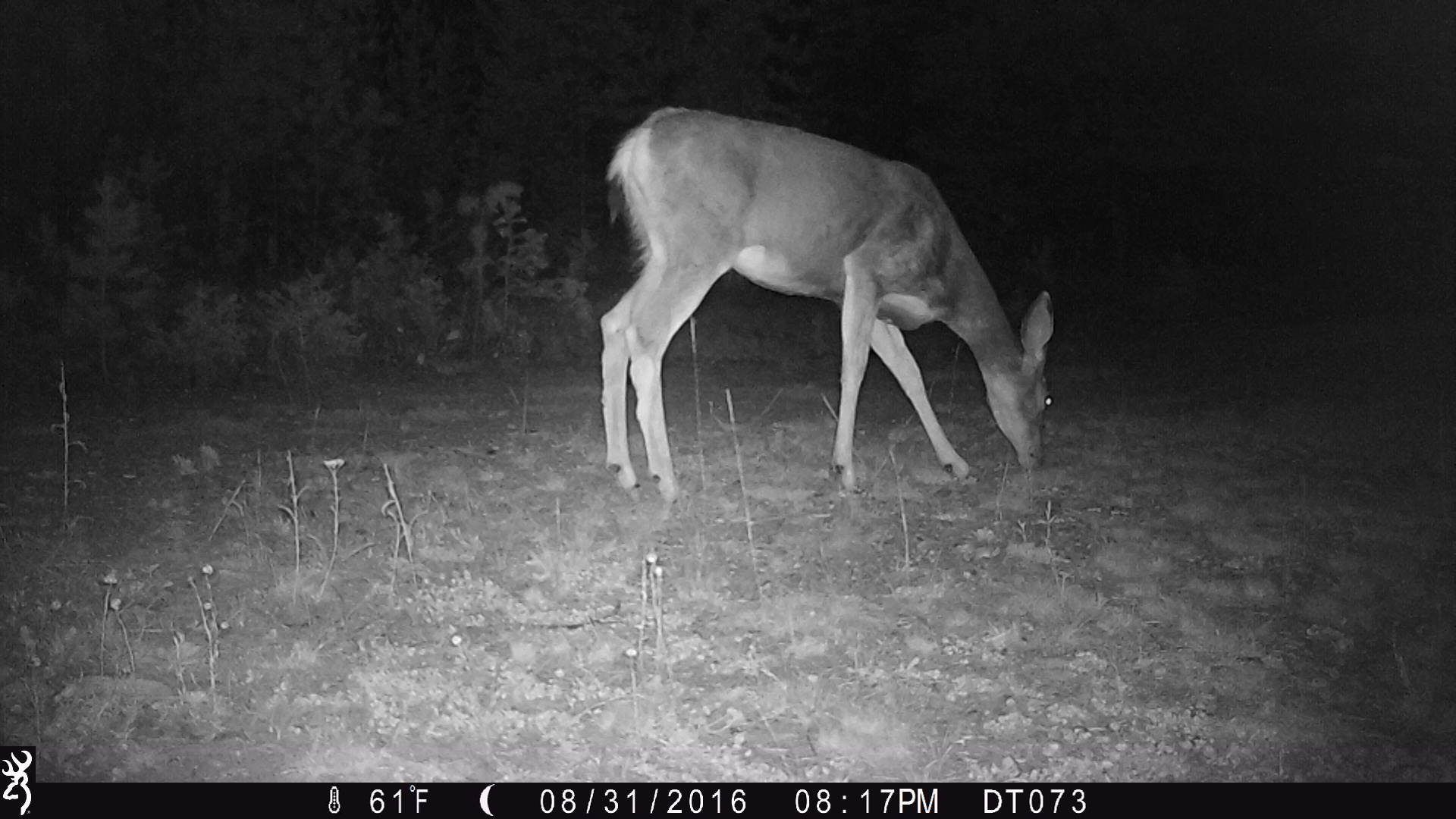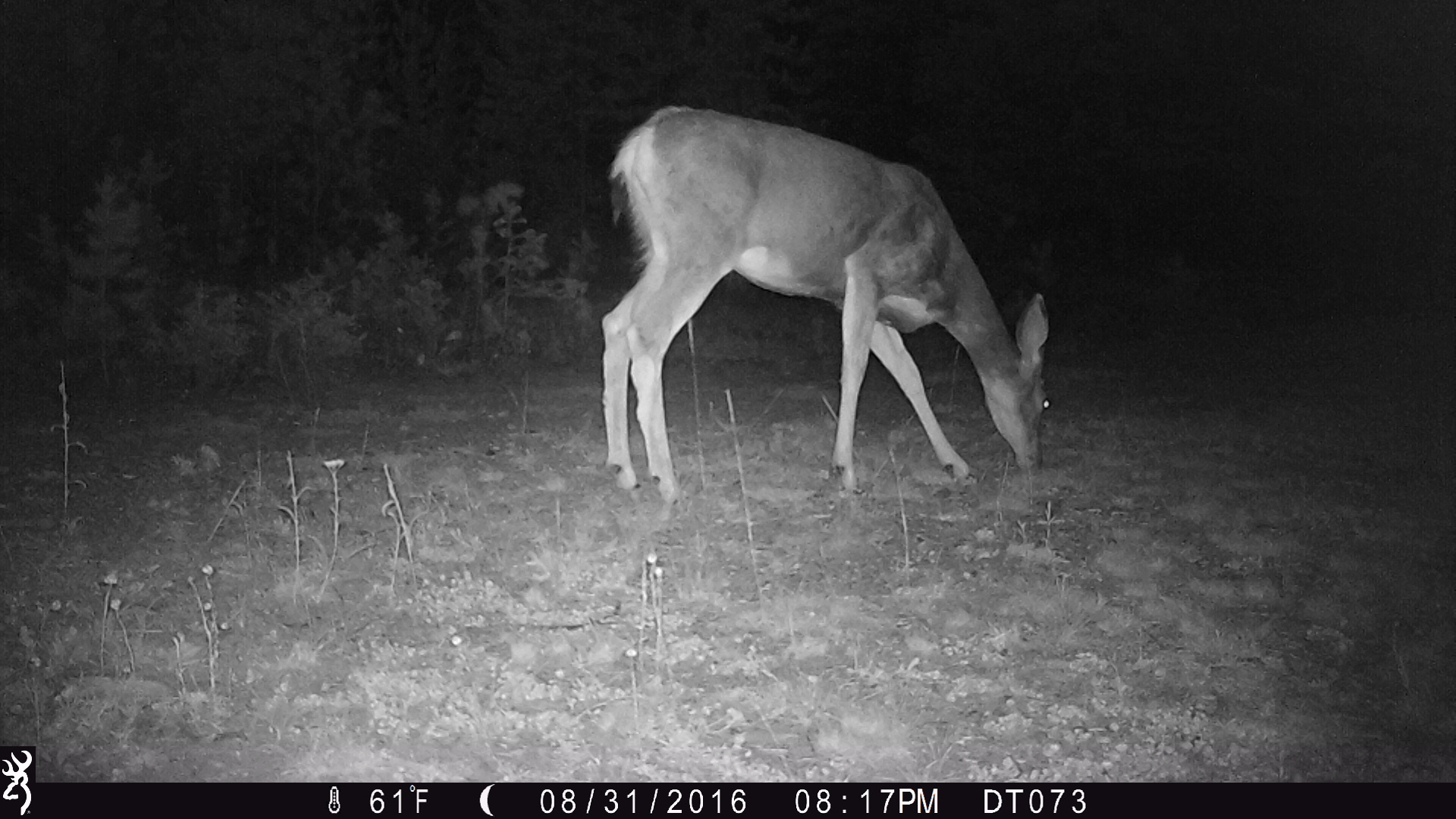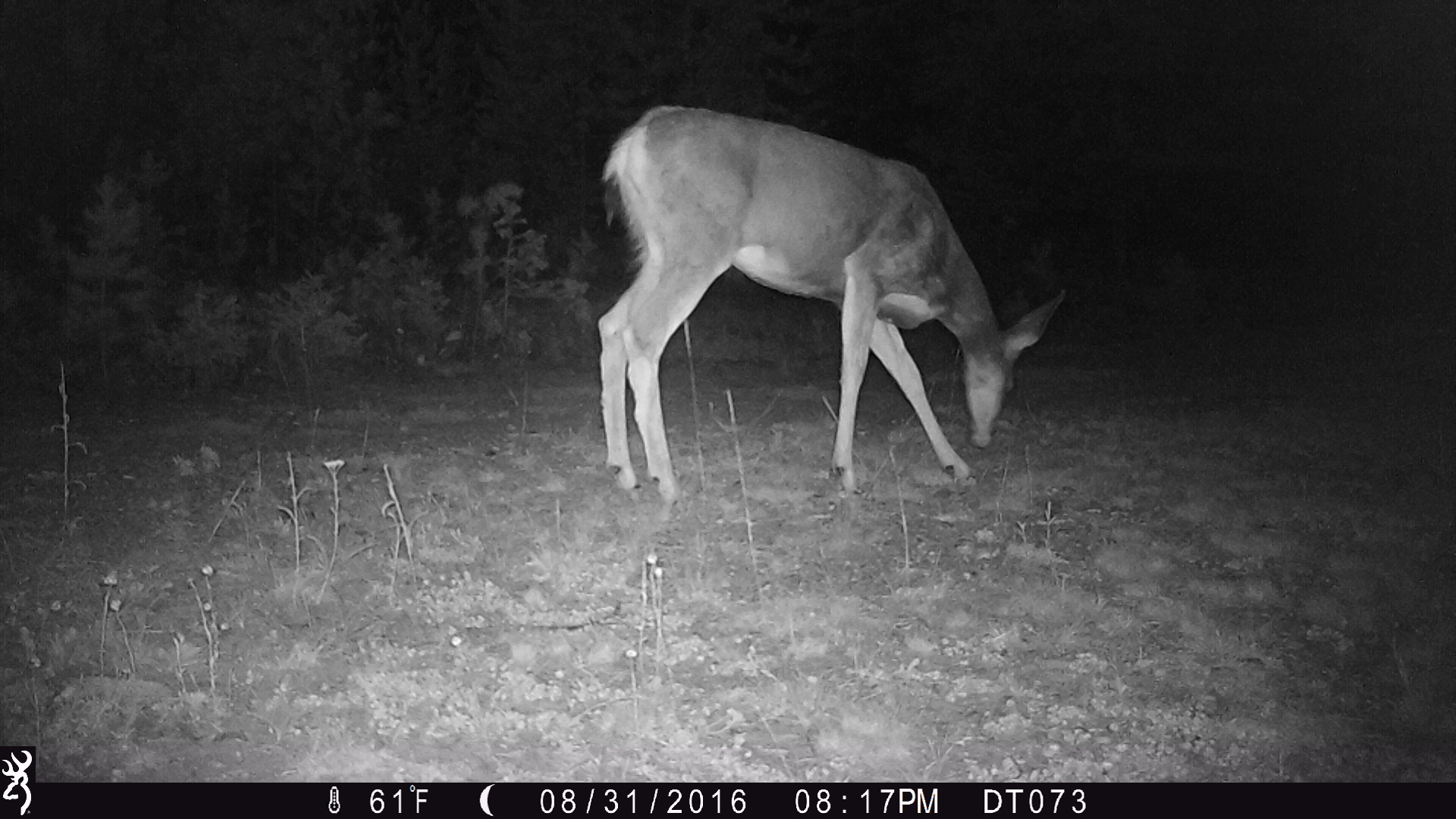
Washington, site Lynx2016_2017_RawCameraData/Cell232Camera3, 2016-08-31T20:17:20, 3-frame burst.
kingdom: Animalia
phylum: Chordata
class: Mammalia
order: Artiodactyla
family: Cervidae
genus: Odocoileus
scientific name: Odocoileus hemionus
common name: mule deer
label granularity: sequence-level